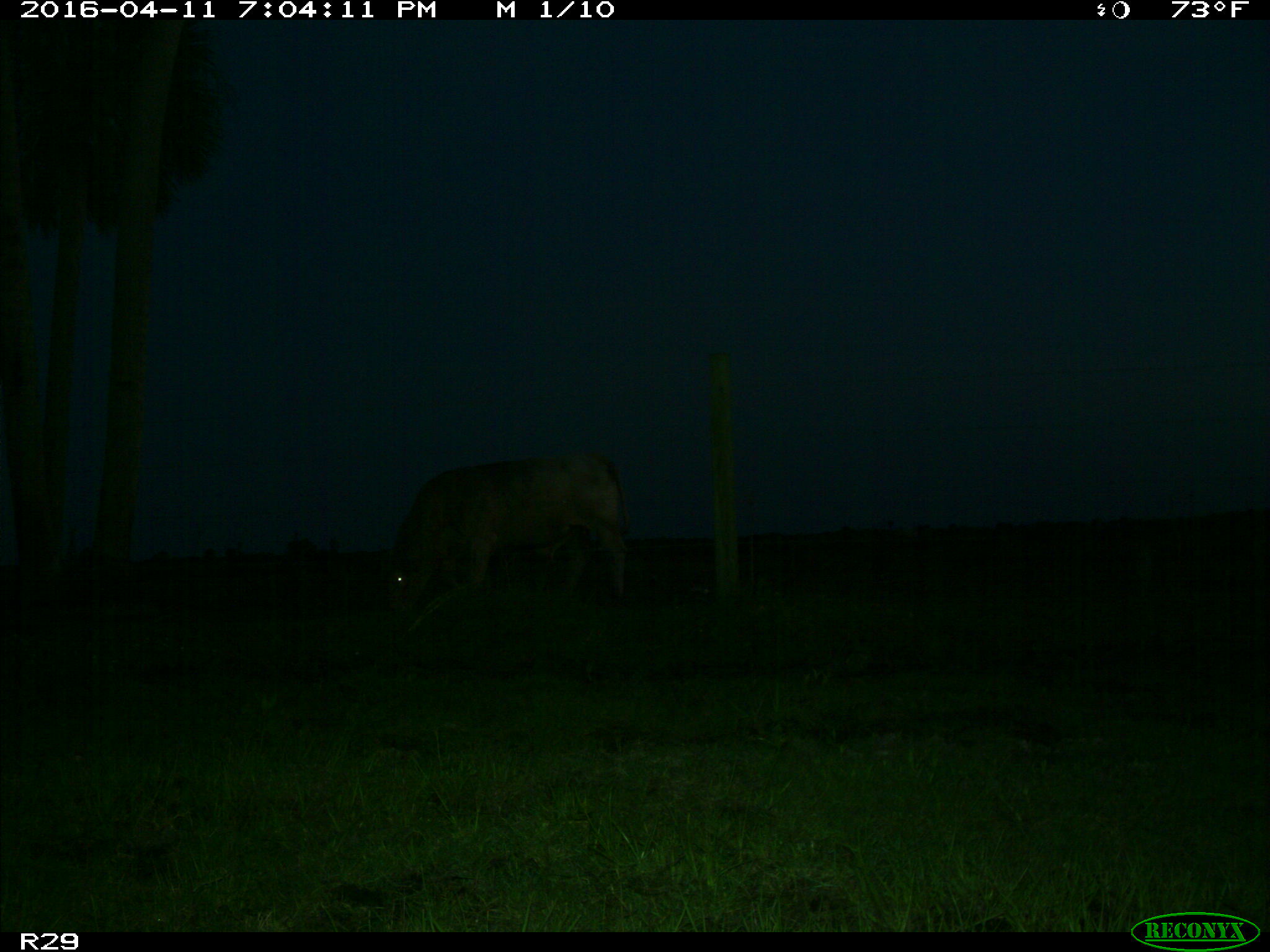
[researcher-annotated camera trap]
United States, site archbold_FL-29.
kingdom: Animalia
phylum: Chordata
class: Mammalia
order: Artiodactyla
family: Bovidae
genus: Bos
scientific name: Bos taurus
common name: domestic cow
Bos taurus (domestic cow).